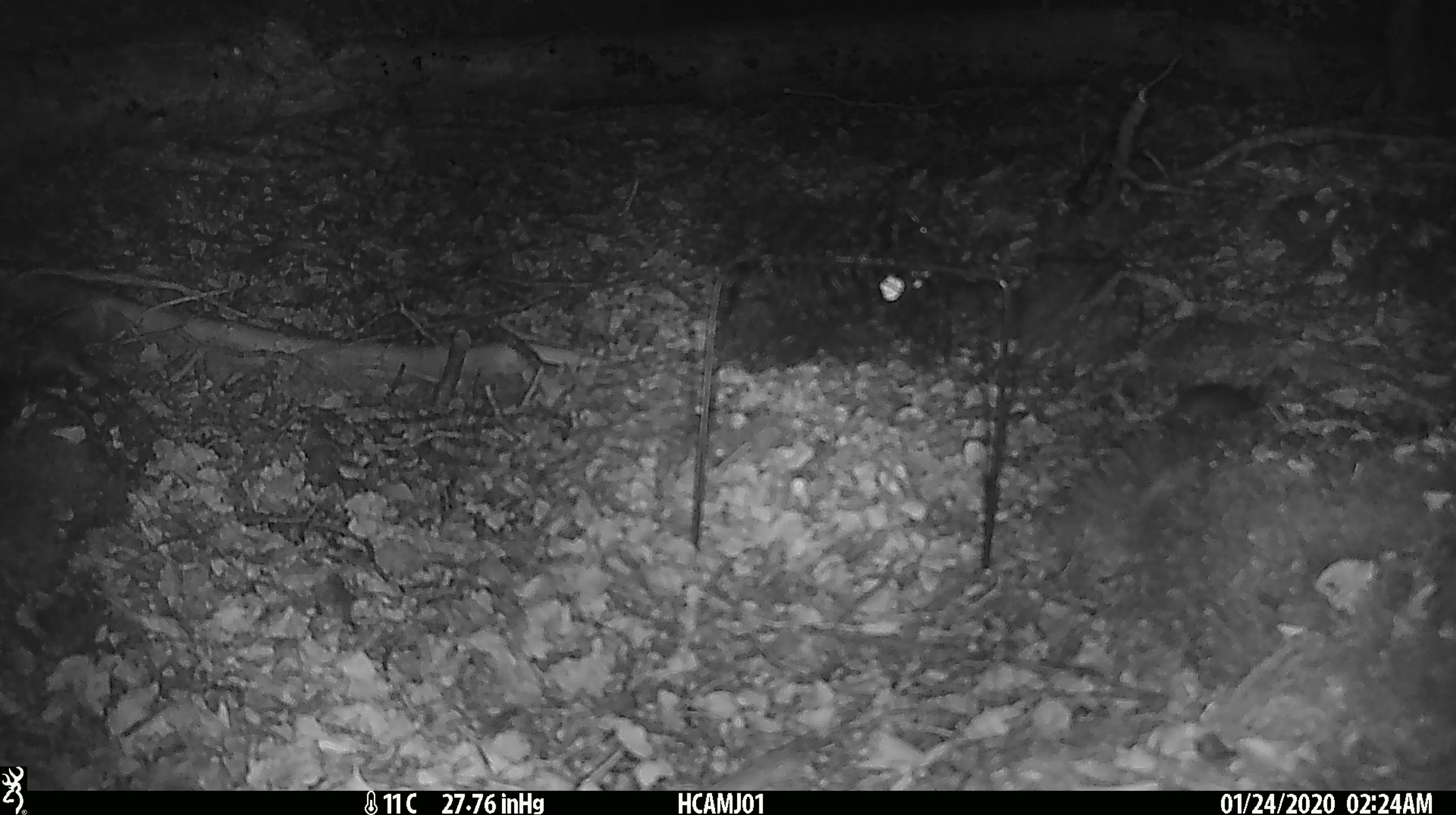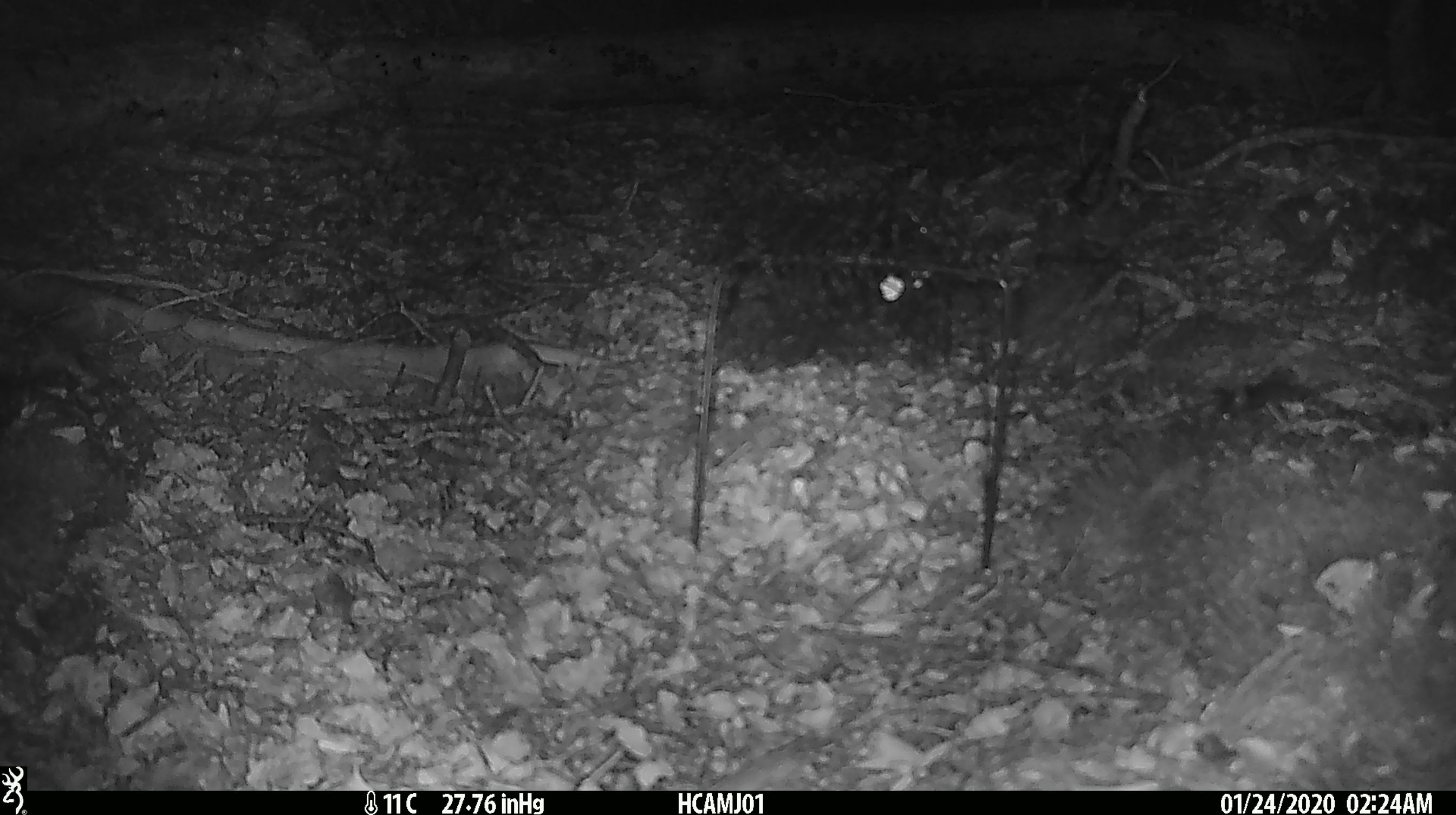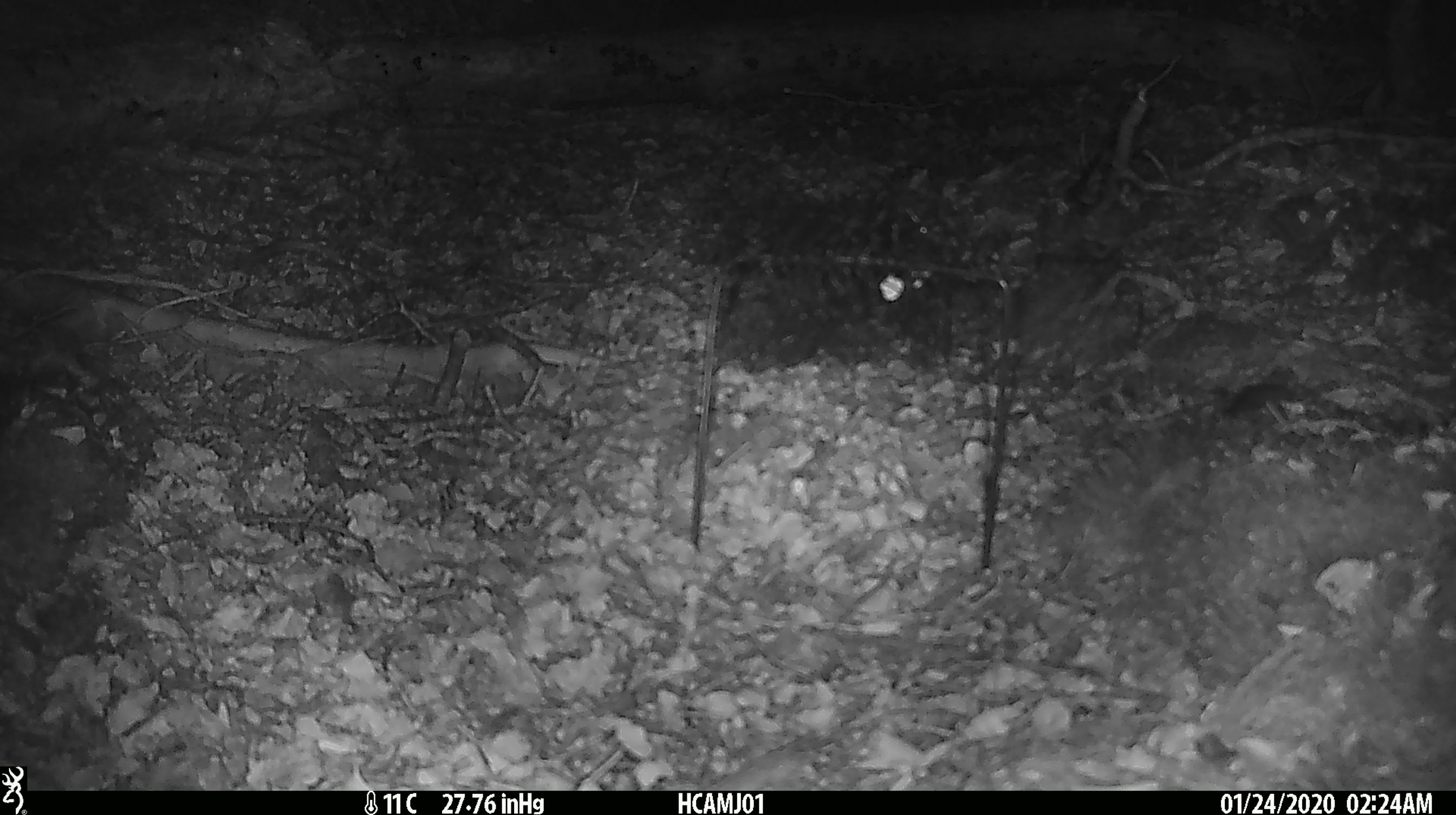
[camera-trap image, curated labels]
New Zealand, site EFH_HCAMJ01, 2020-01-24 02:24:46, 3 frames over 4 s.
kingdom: Animalia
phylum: Chordata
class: Mammalia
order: Rodentia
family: Muridae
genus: Mus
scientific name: Mus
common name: mouse